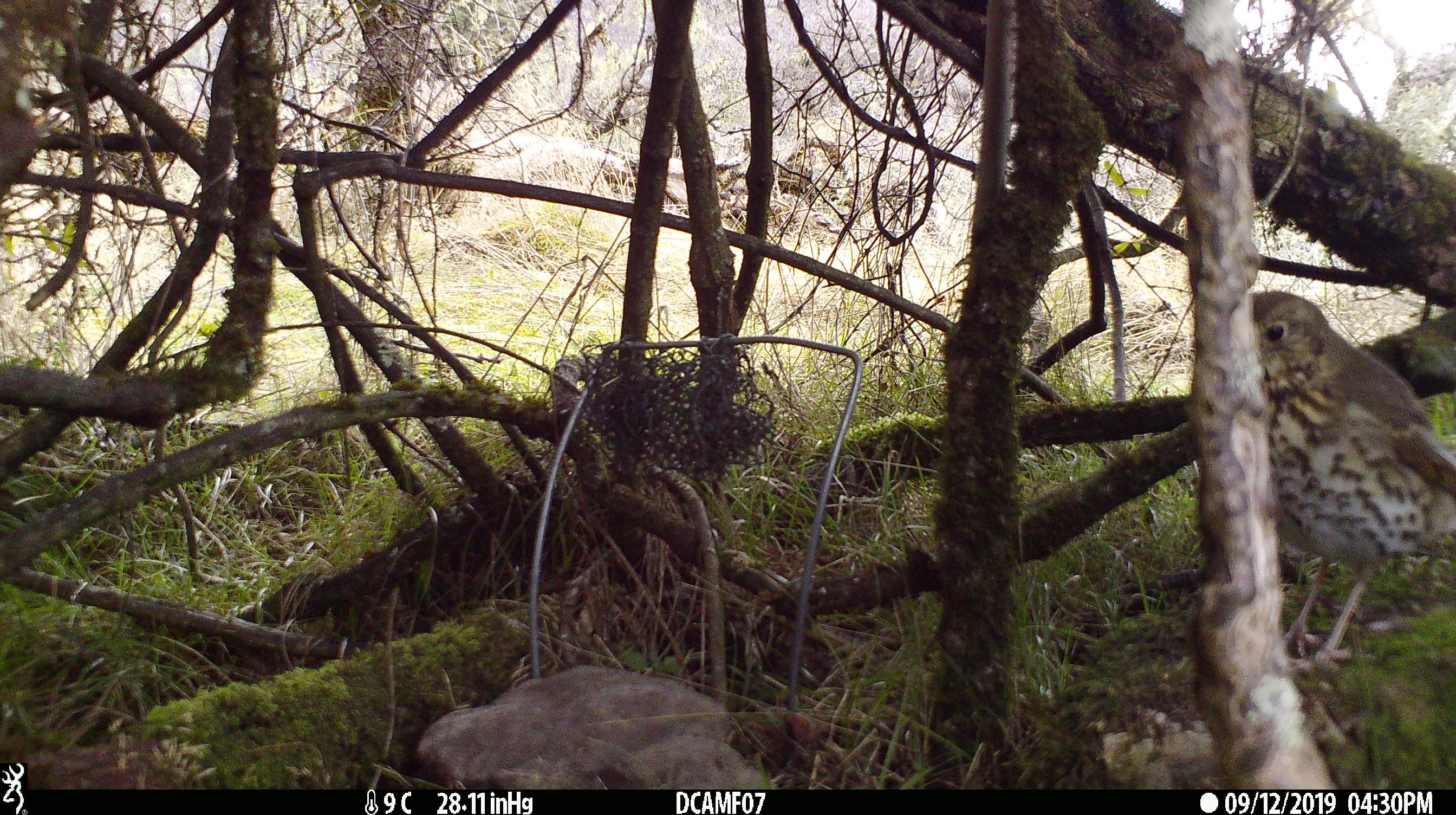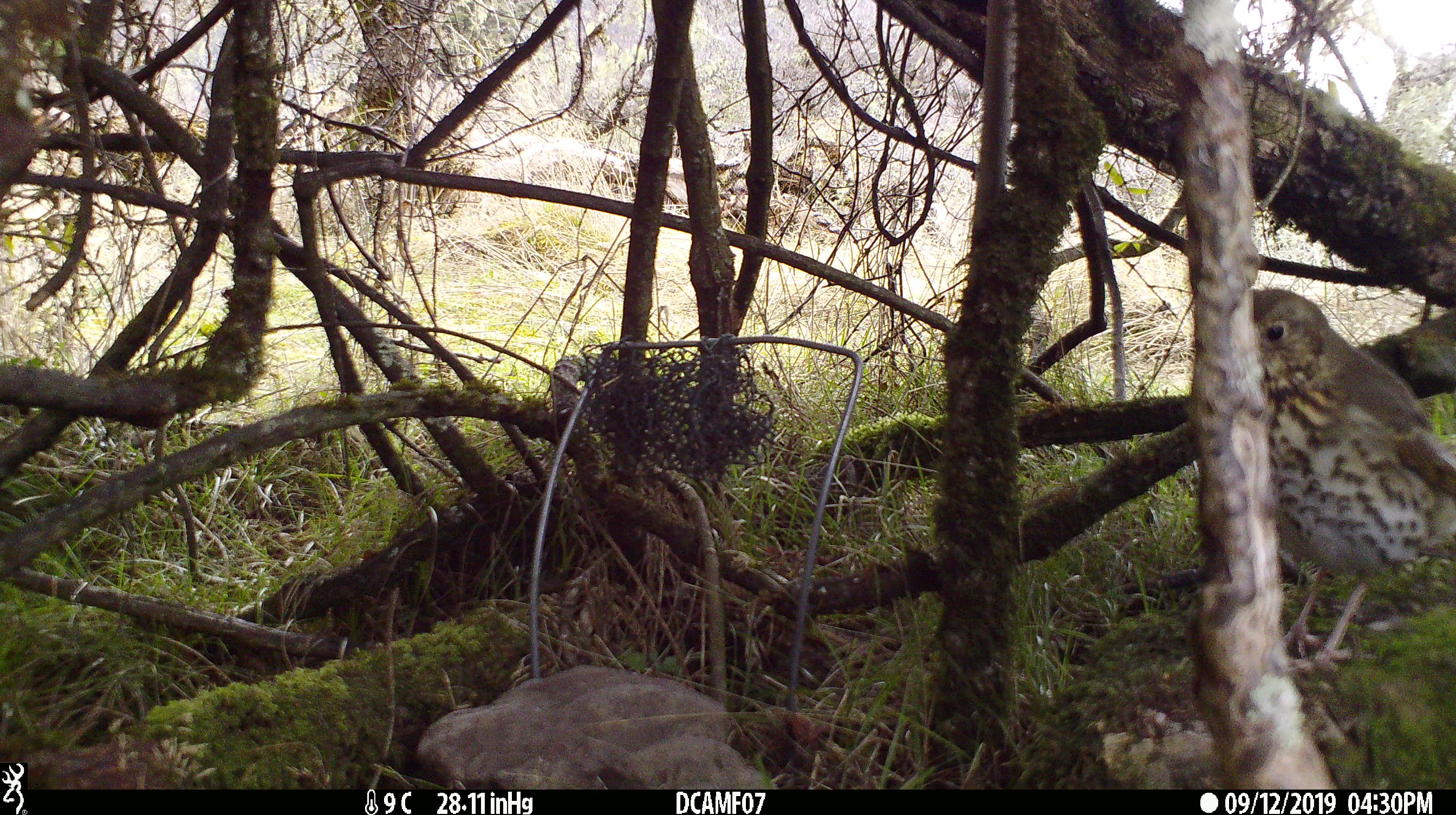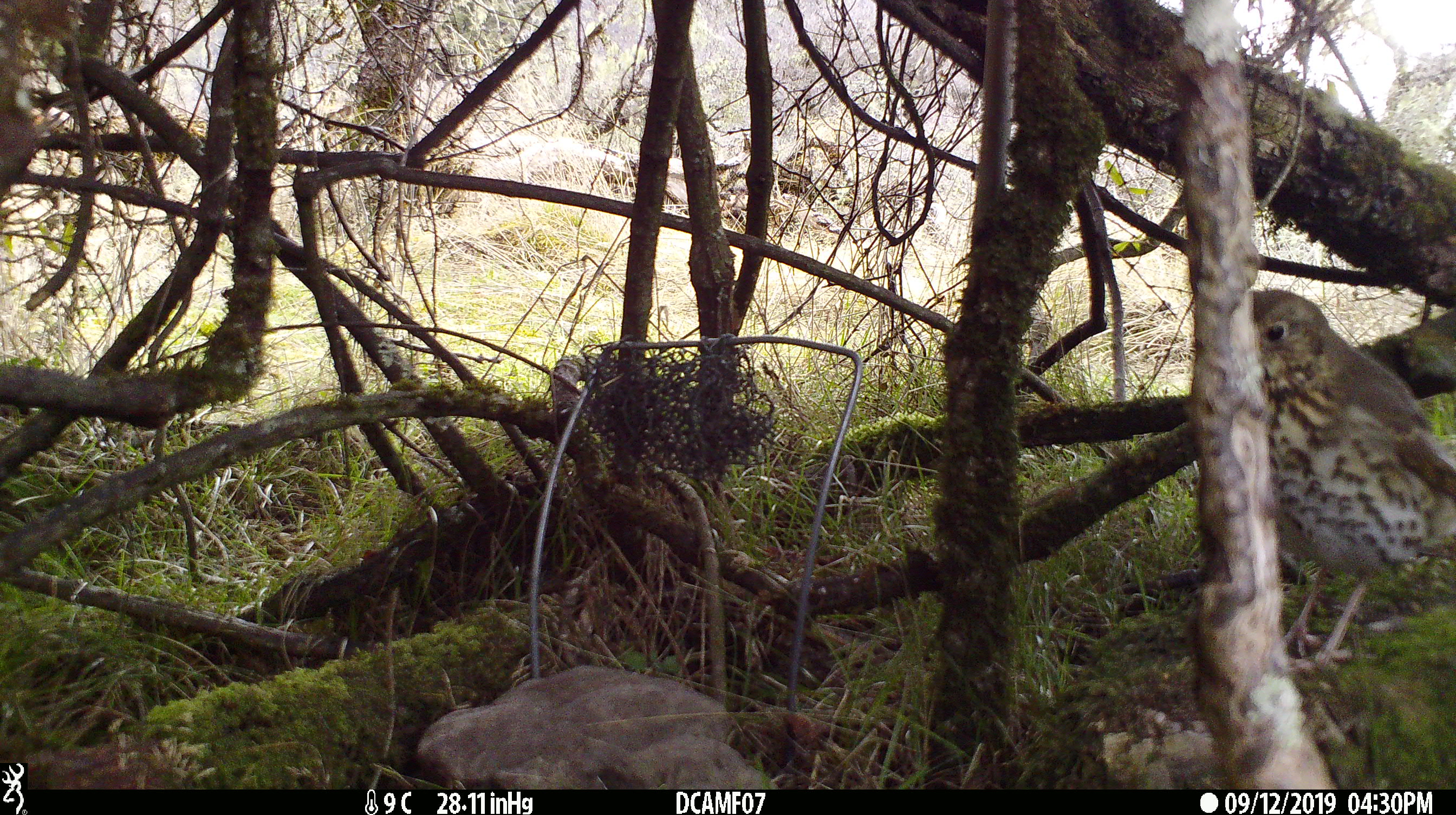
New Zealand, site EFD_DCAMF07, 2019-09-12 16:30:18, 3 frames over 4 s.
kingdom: Animalia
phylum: Chordata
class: Aves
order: Passeriformes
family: Turdidae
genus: Turdus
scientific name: Turdus philomelos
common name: song thrush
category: thrush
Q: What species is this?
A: Thrush (song thrush) (Turdus philomelos).